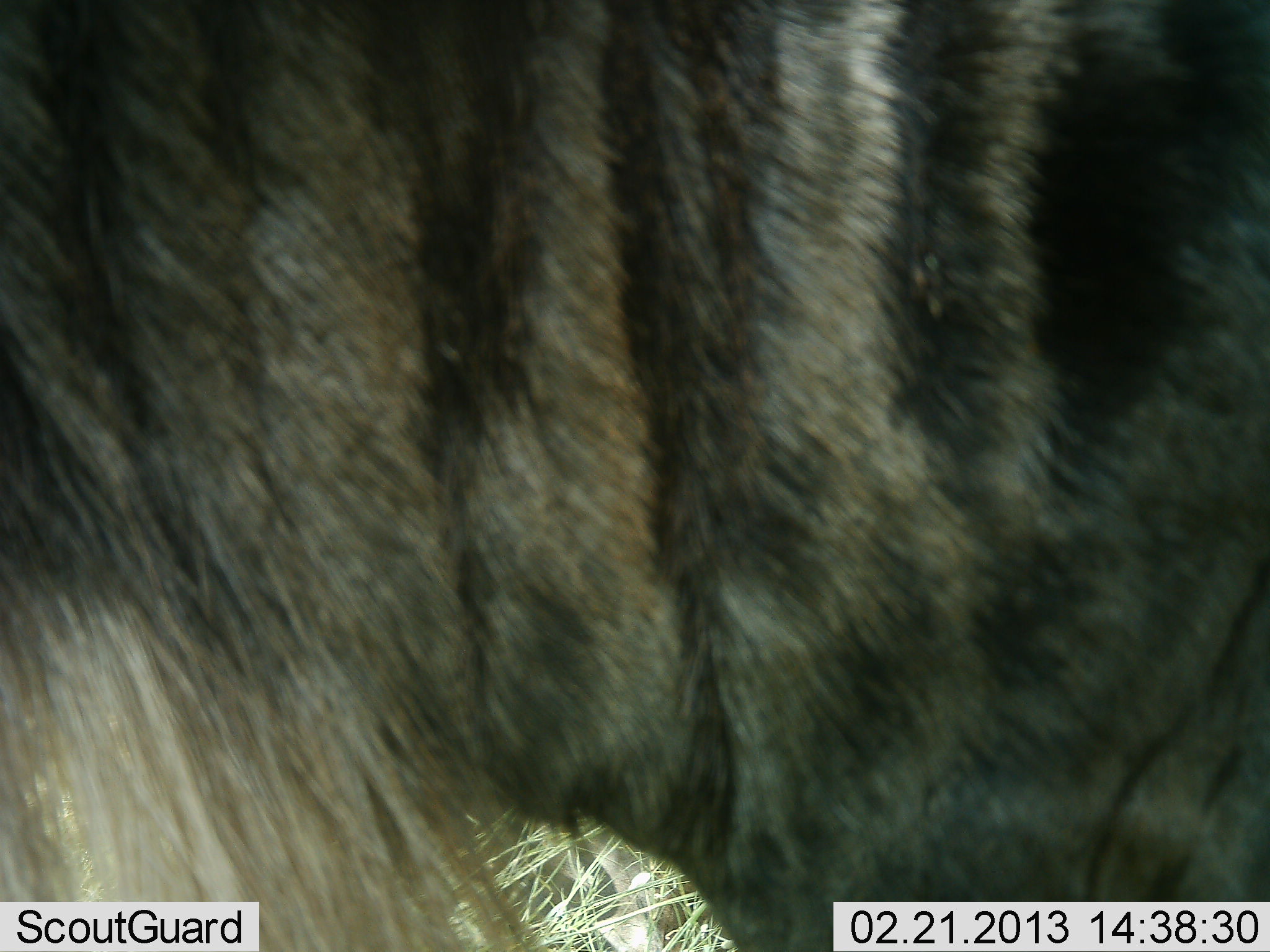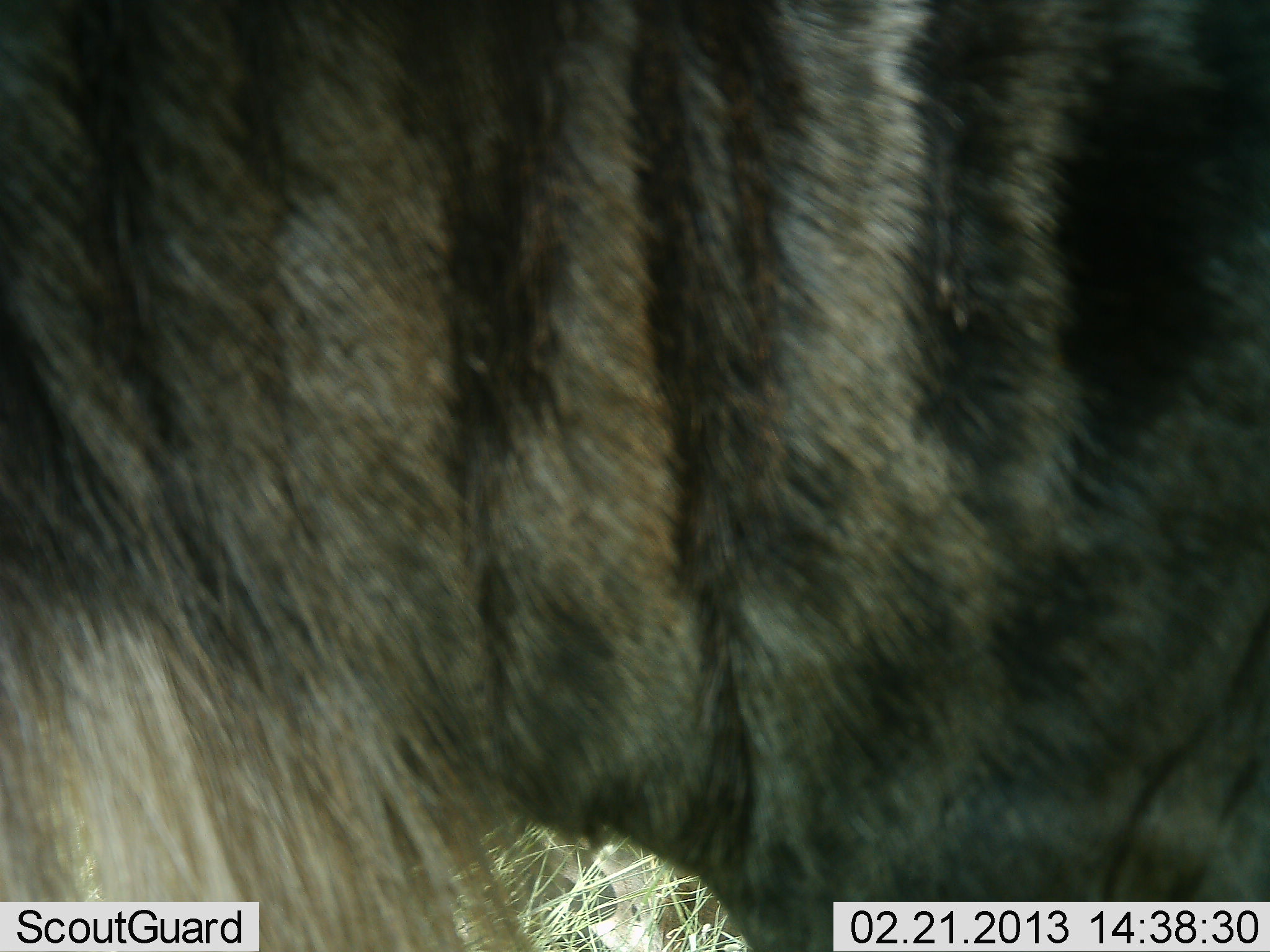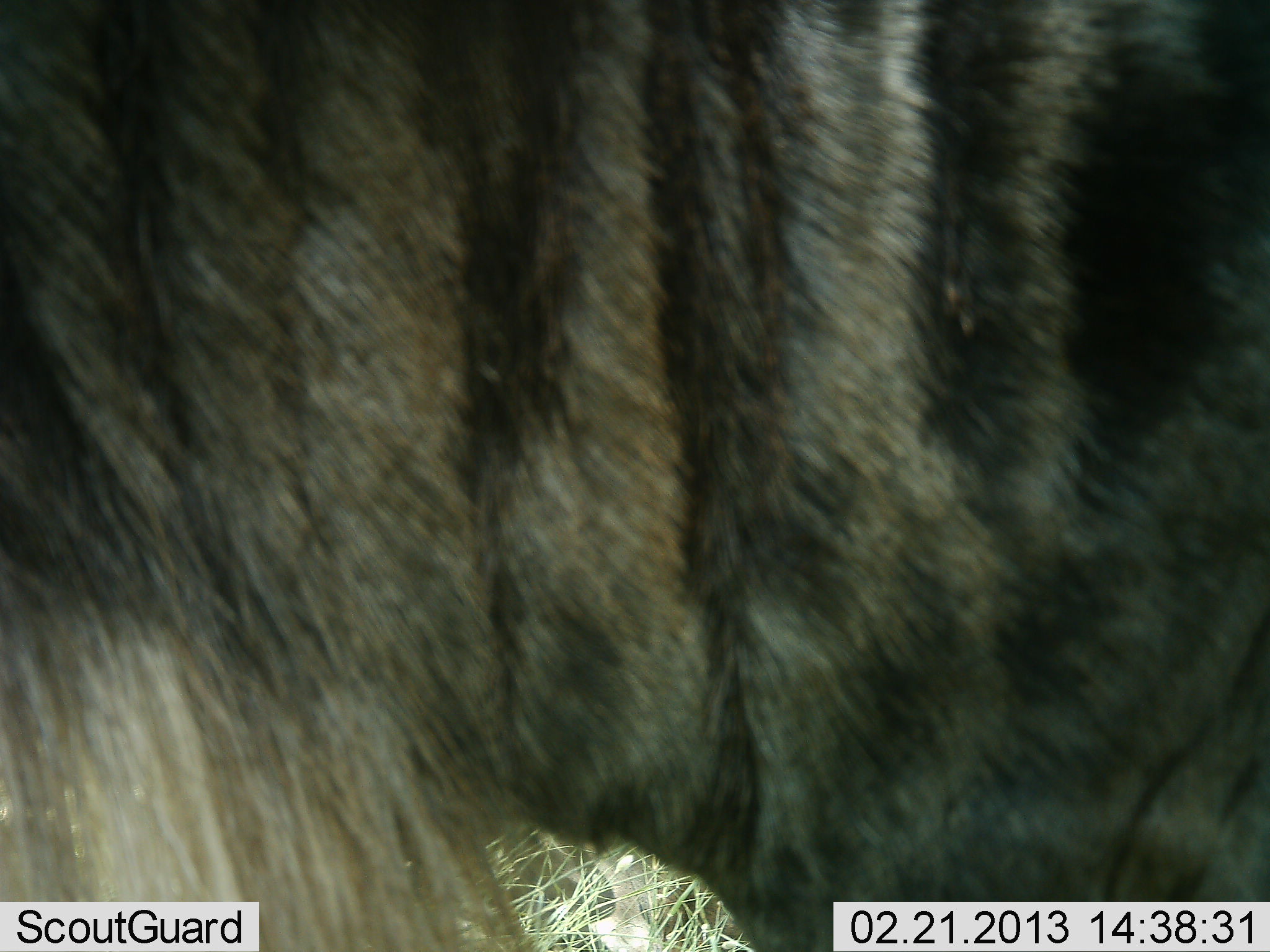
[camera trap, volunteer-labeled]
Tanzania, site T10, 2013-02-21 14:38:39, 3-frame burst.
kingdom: Animalia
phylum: Chordata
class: Mammalia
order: Artiodactyla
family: Bovidae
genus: Connochaetes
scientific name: Connochaetes taurinus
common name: blue wildebeest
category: wildebeest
Wildebeest (blue wildebeest) (Connochaetes taurinus), count 1. Behavior (volunteer vote fractions): standing 100%, resting 0%, moving 0%, interacting 0%. Young present (vote fraction): 0%. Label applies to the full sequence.